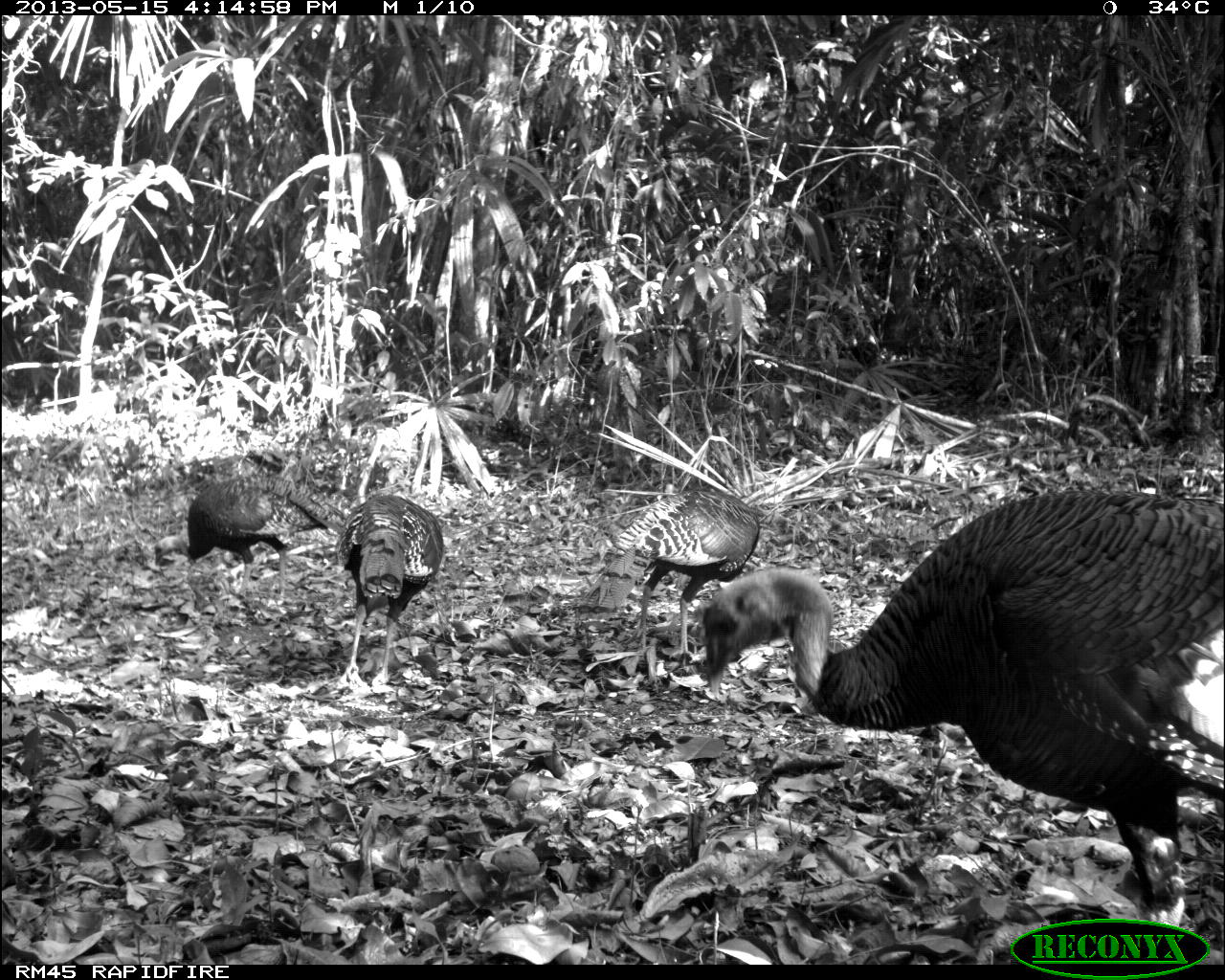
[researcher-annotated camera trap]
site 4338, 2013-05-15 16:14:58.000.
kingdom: Animalia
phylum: Chordata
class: Aves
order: Galliformes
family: Phasianidae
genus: Meleagris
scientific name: Meleagris ocellata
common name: ocellated turkey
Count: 4.